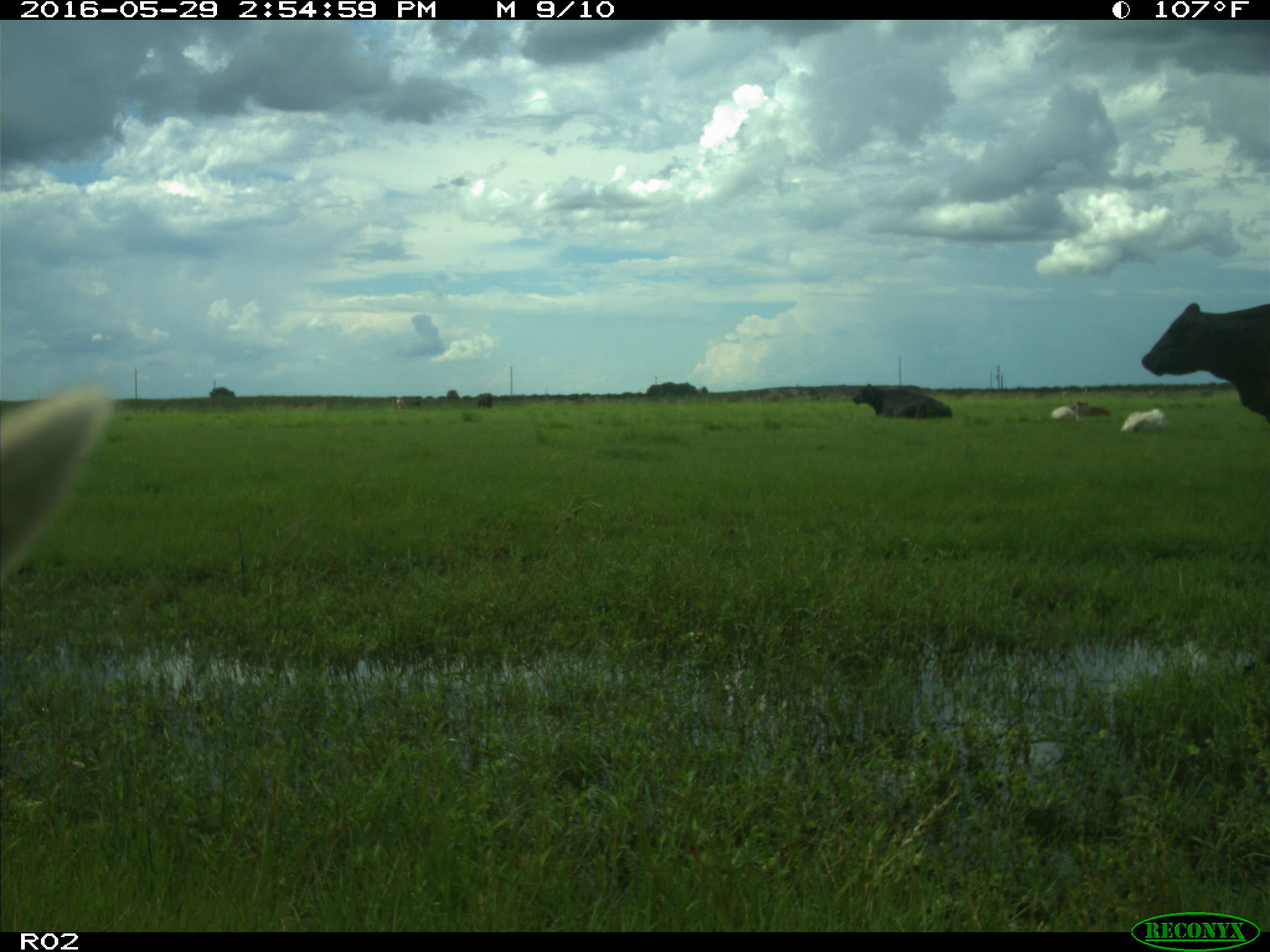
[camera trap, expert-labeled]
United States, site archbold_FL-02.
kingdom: Animalia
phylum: Chordata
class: Mammalia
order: Artiodactyla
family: Bovidae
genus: Bos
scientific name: Bos taurus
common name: domestic cow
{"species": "Bos taurus (domestic cow)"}